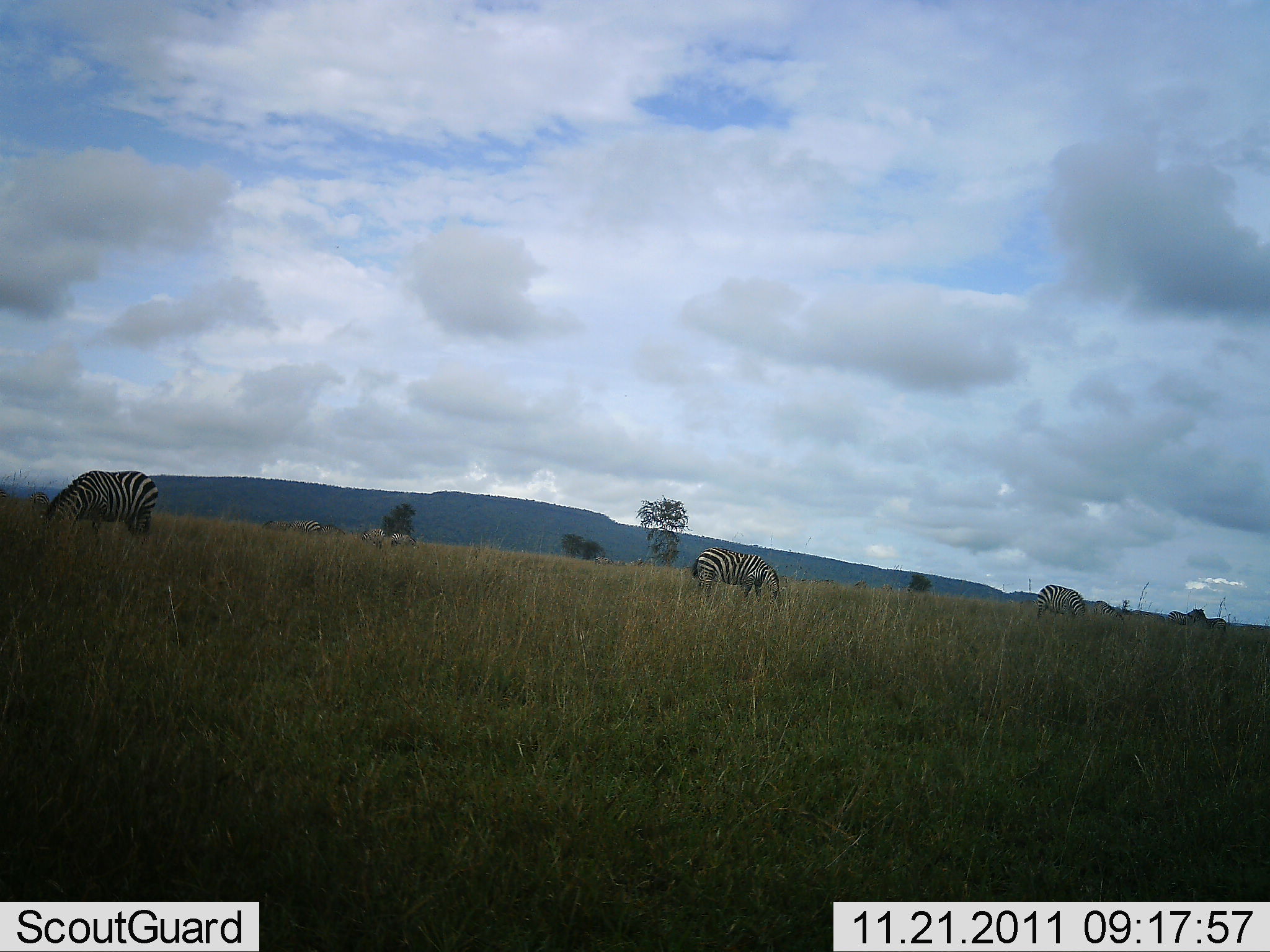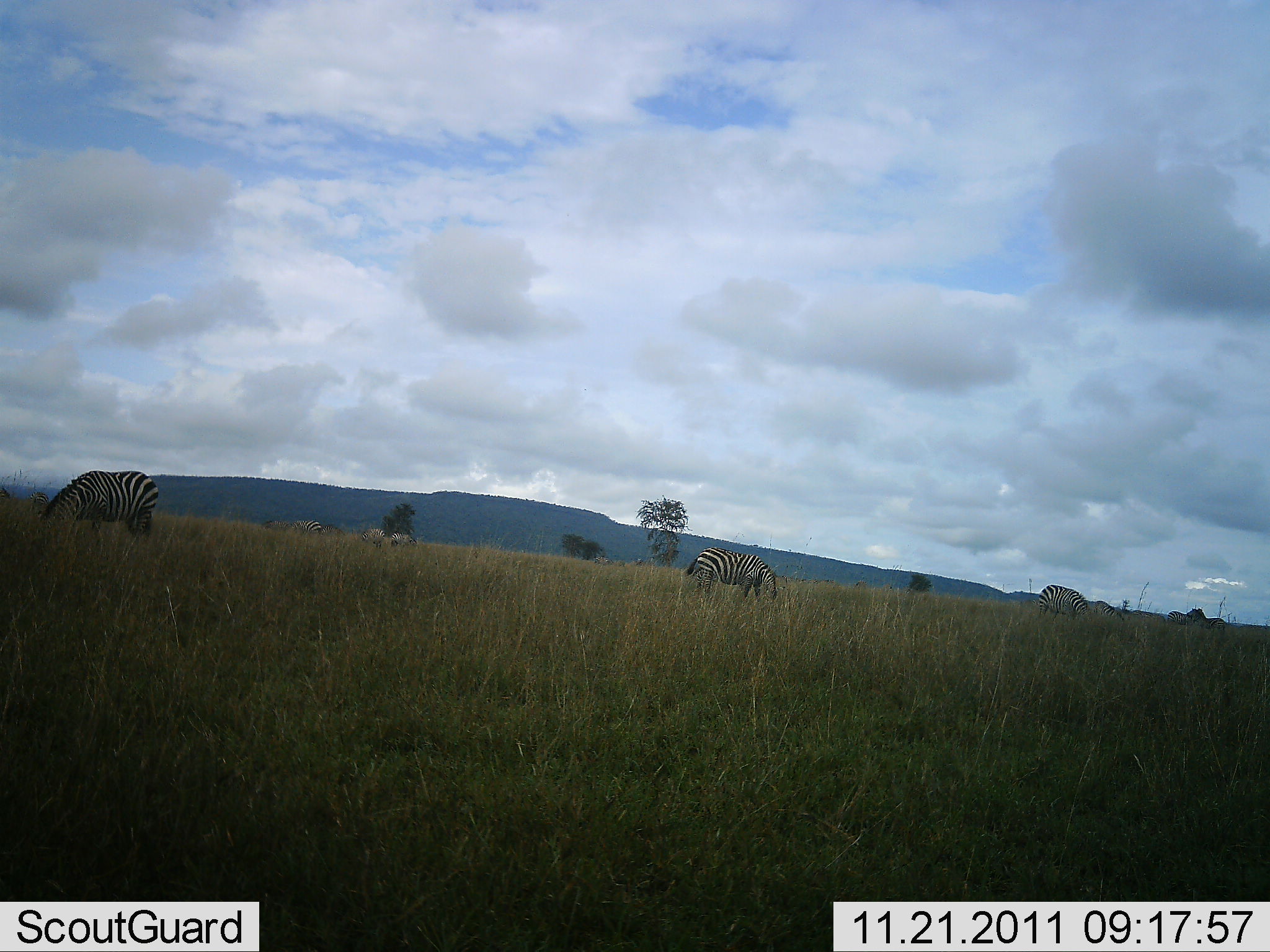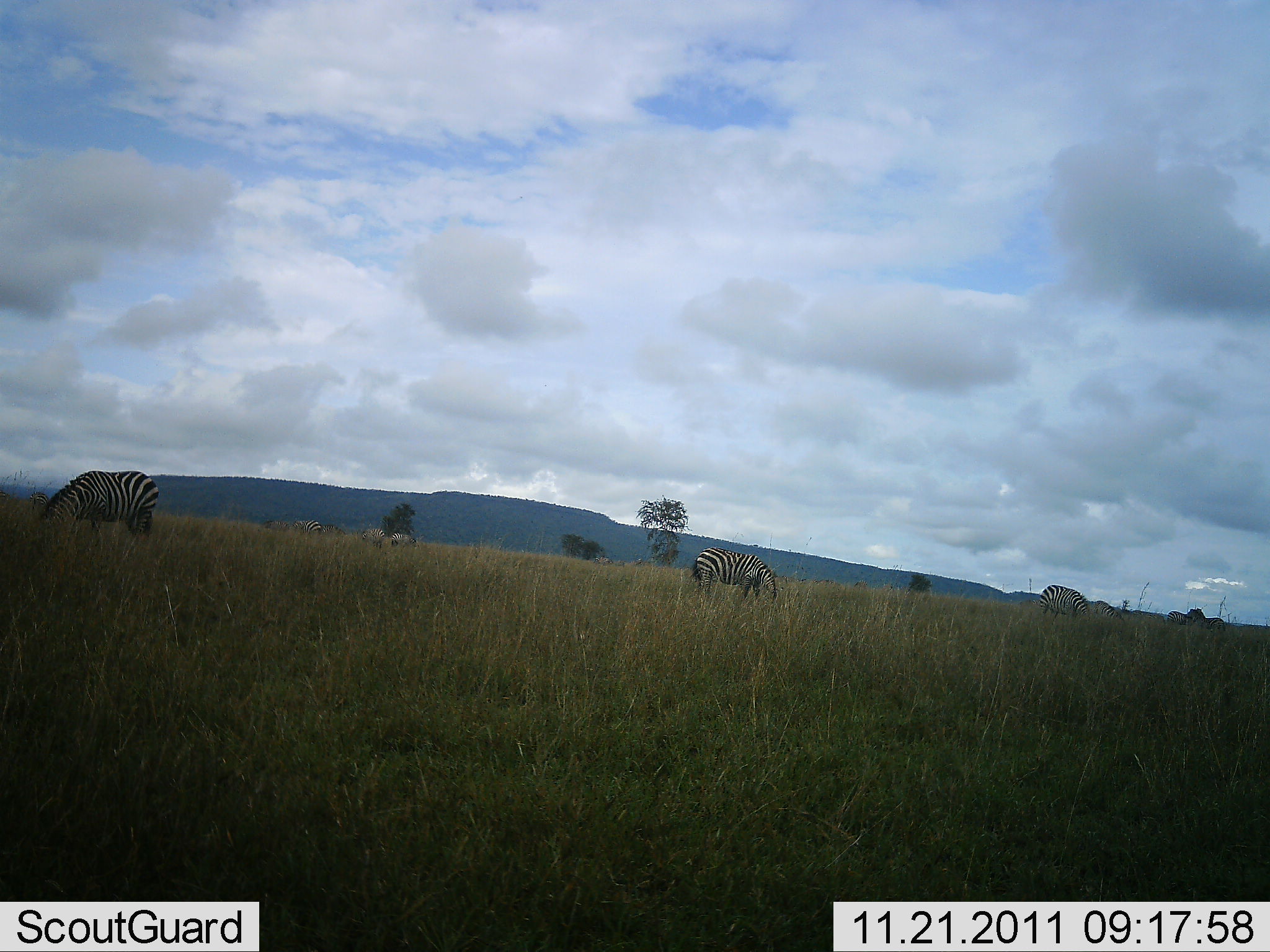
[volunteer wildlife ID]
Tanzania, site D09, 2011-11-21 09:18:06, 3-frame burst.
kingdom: Animalia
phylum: Chordata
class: Mammalia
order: Perissodactyla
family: Equidae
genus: Equus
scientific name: Equus quagga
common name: plains zebra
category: zebra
Zebra (plains zebra) (Equus quagga), count 5. Behavior (volunteer vote fractions): standing 20%, resting 0%, moving 0%, interacting 0%. Young present (vote fraction): 0%. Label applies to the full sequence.